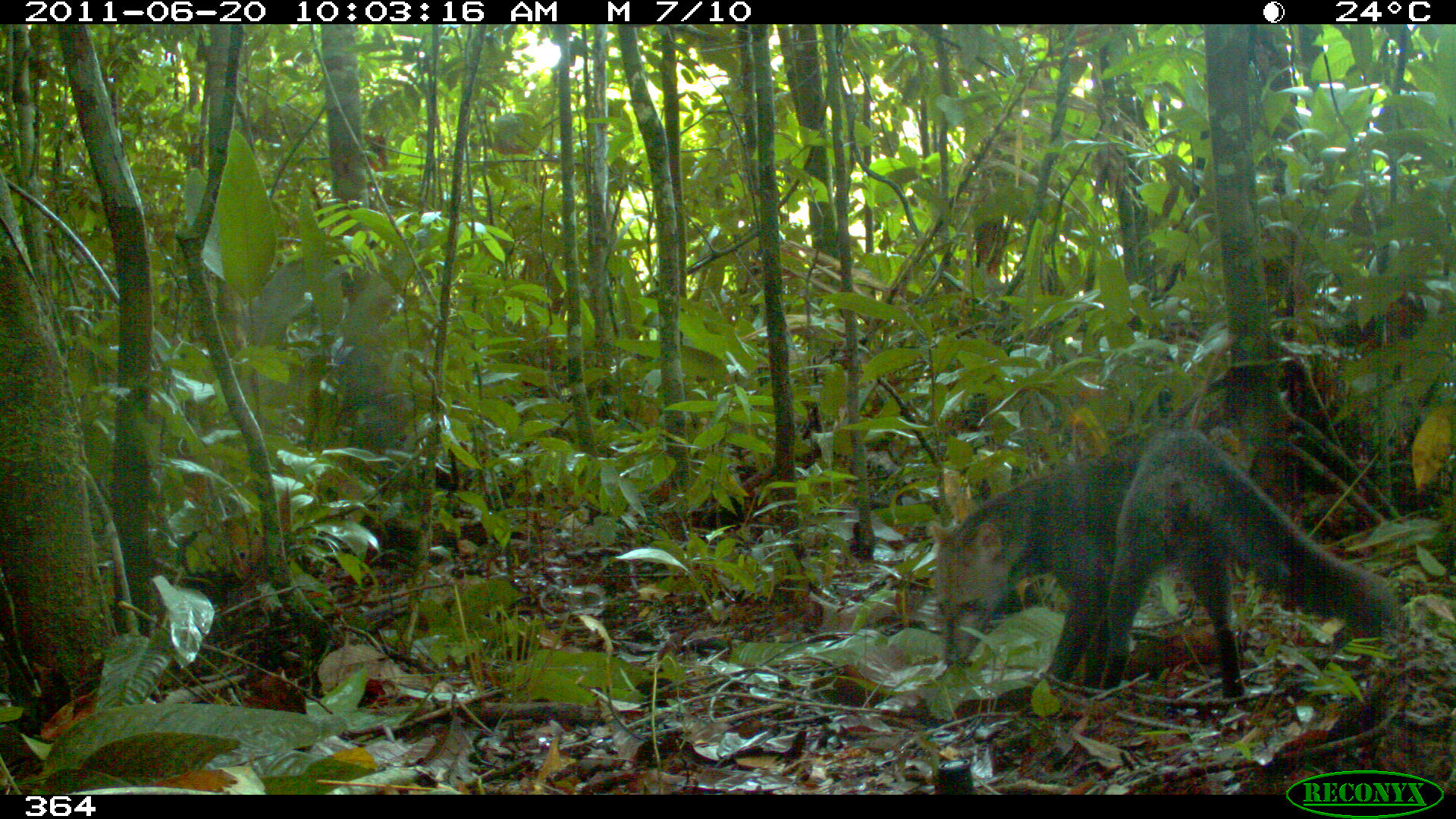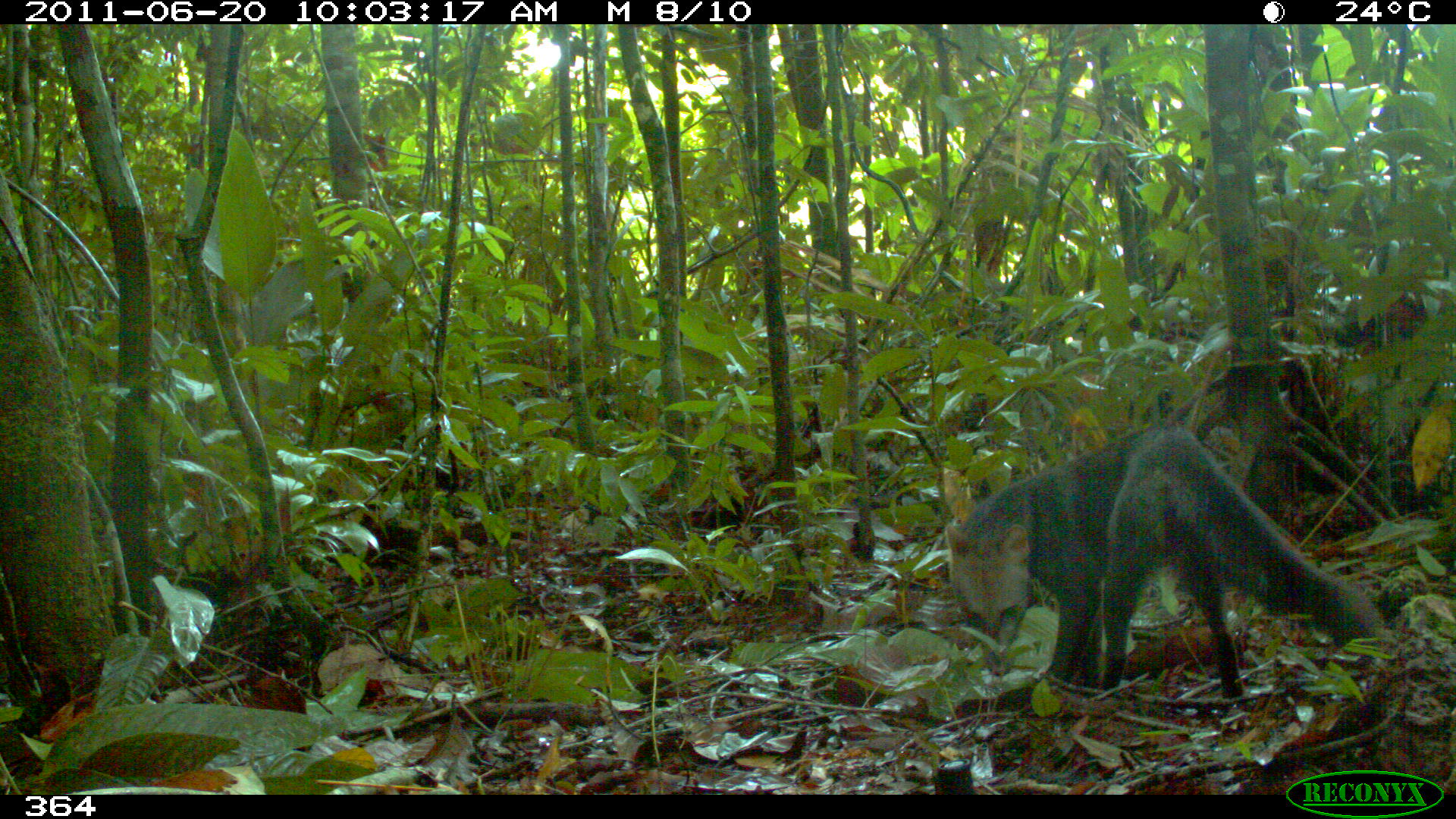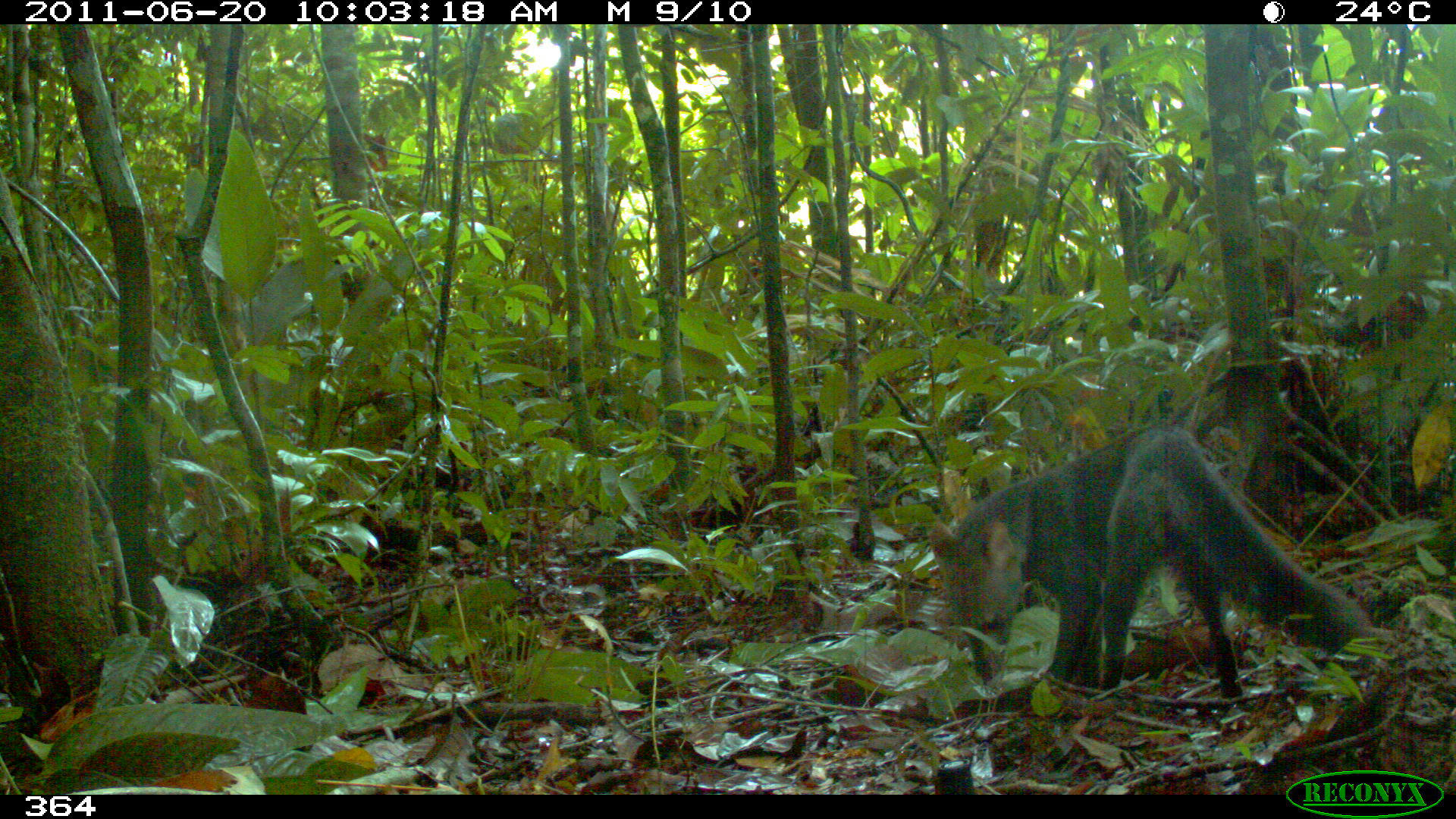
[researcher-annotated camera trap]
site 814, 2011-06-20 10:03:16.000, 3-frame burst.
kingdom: Animalia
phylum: Chordata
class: Mammalia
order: Carnivora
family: Canidae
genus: Atelocynus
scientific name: Atelocynus microtis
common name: short-eared dog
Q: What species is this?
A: Atelocynus microtis (short-eared dog).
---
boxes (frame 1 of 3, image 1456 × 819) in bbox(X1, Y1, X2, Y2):
atelocynus microtis: bbox(928, 425, 1403, 701)